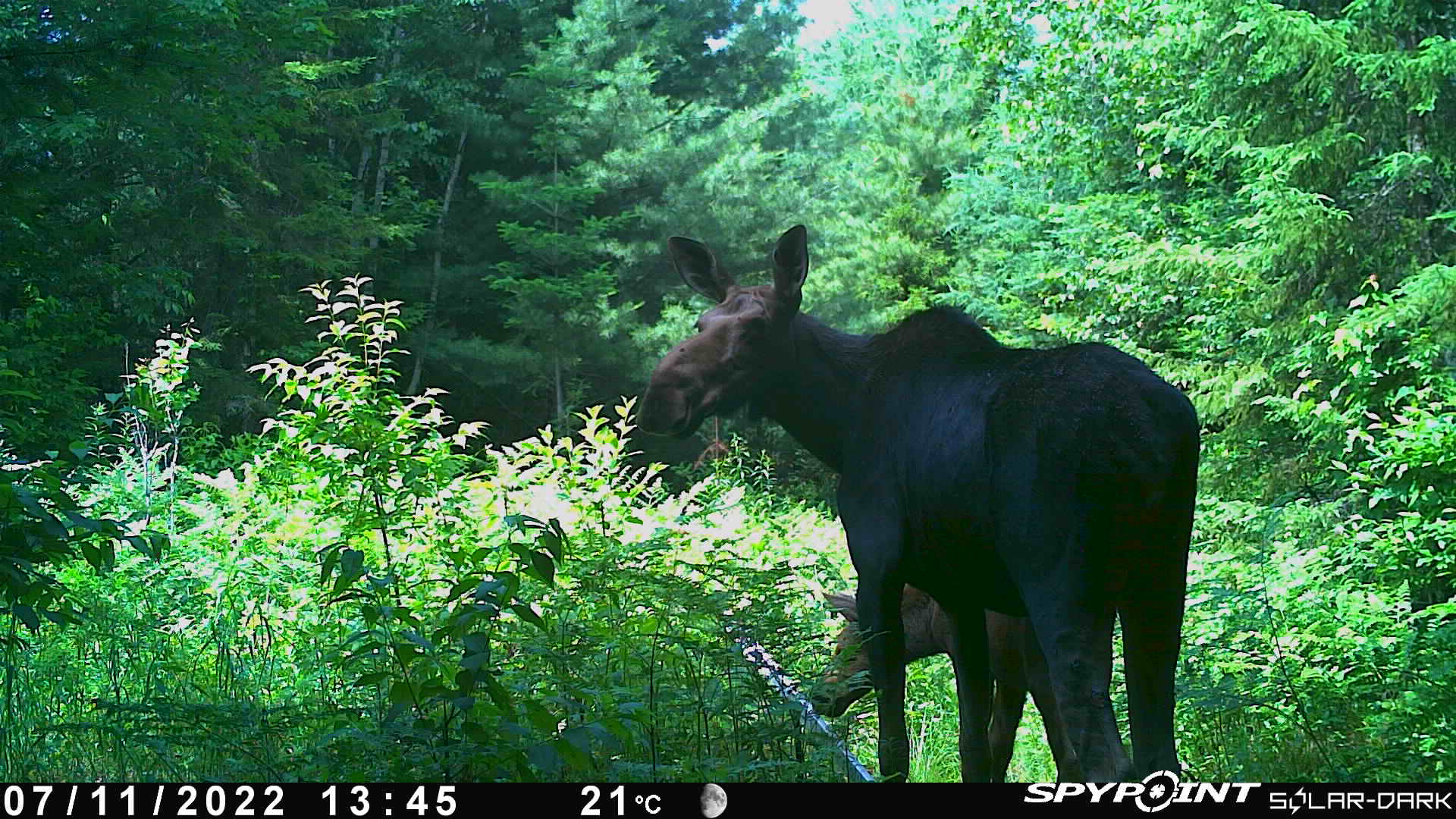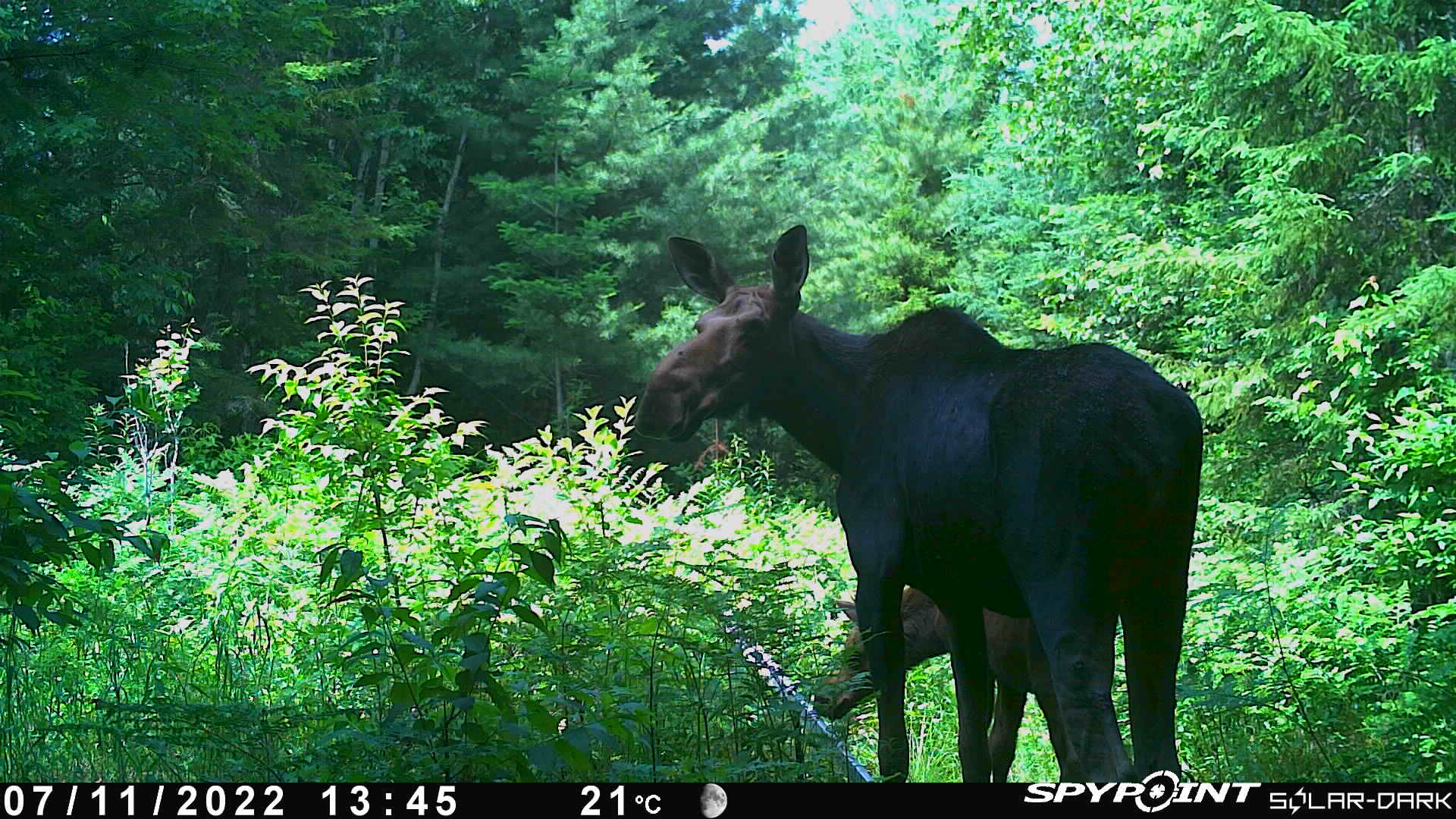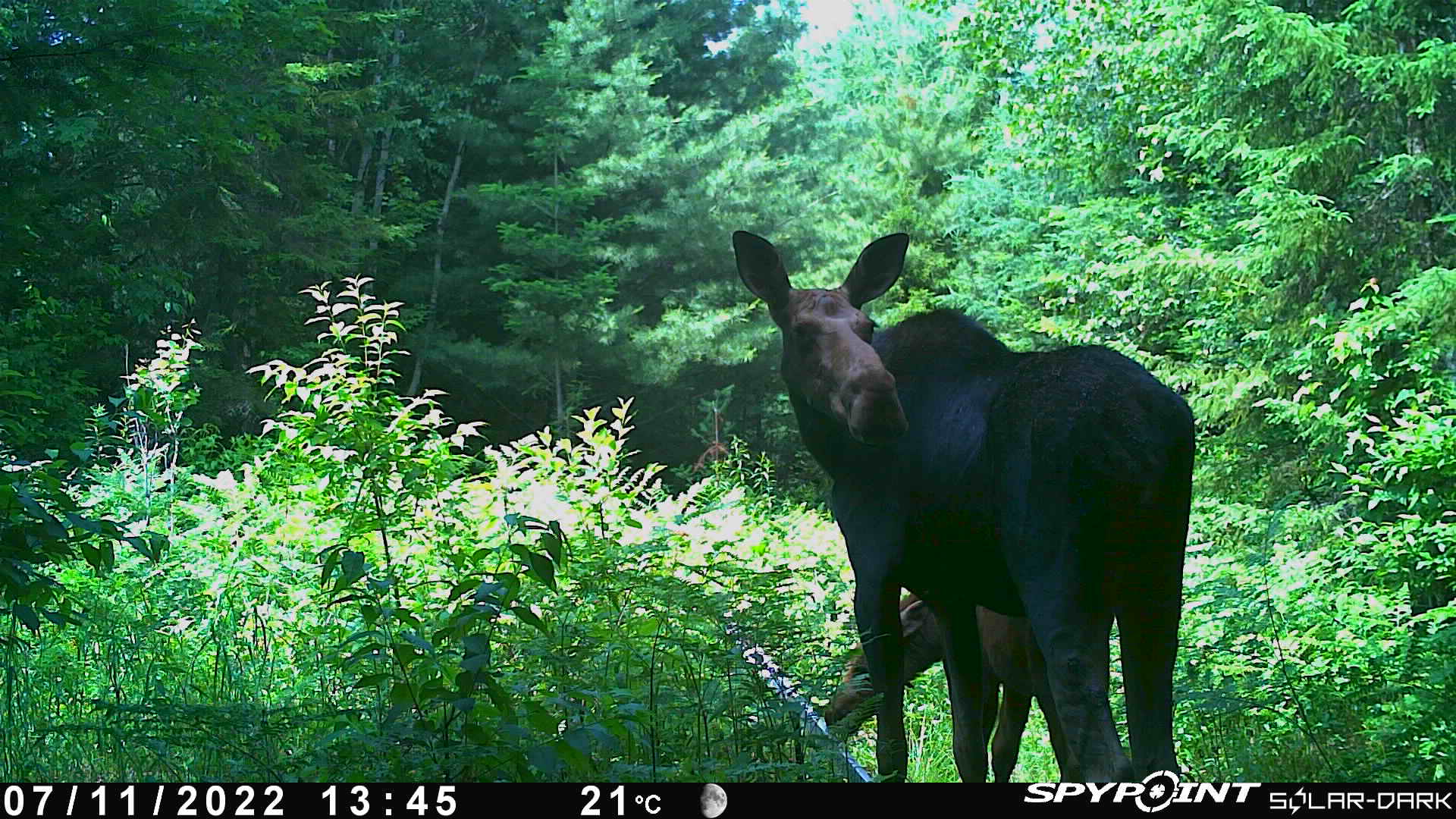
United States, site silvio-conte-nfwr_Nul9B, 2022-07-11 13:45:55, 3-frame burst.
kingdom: Animalia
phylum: Chordata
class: Mammalia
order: Artiodactyla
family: Cervidae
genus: Alces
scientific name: Alces alces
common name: moose